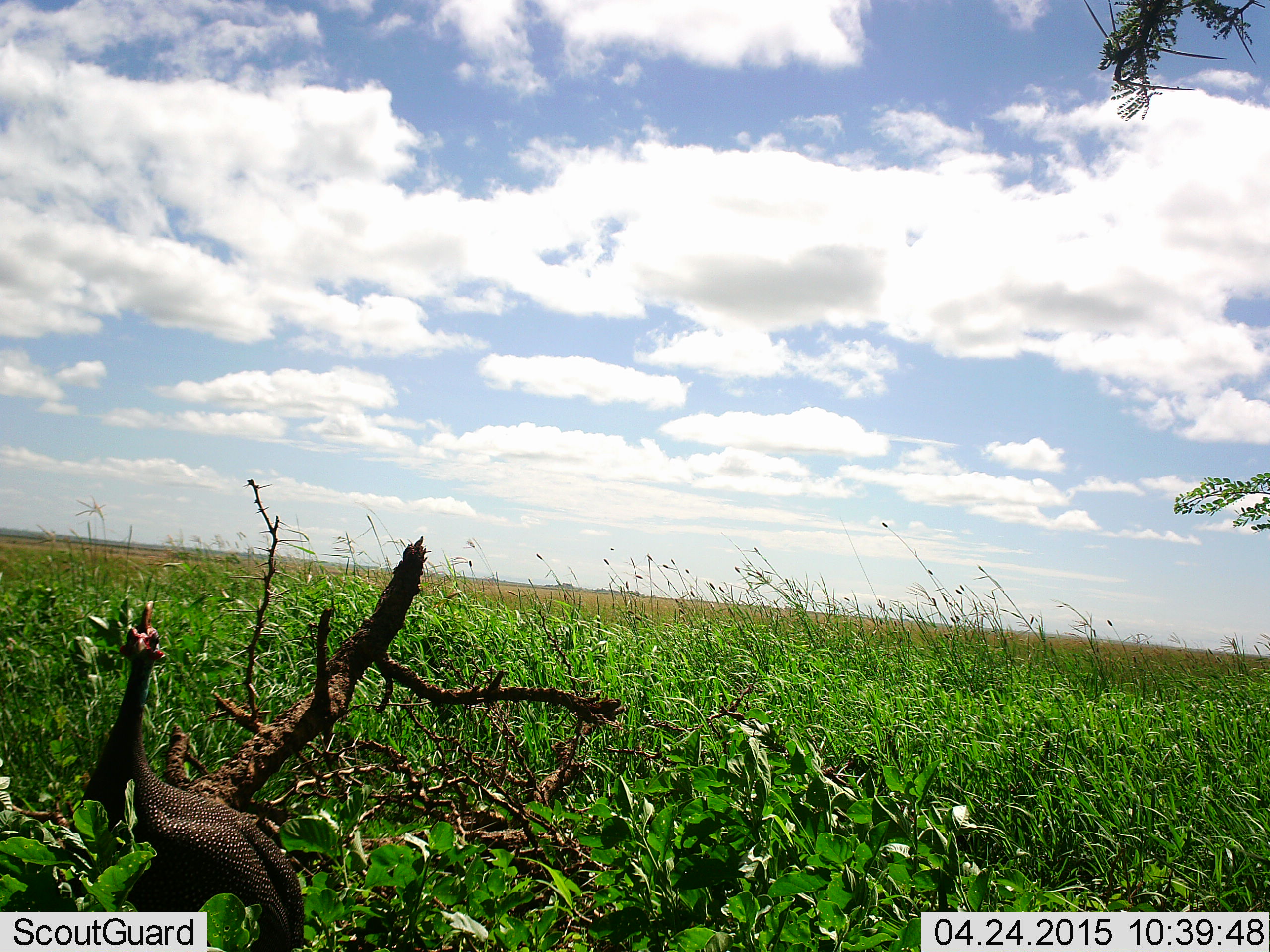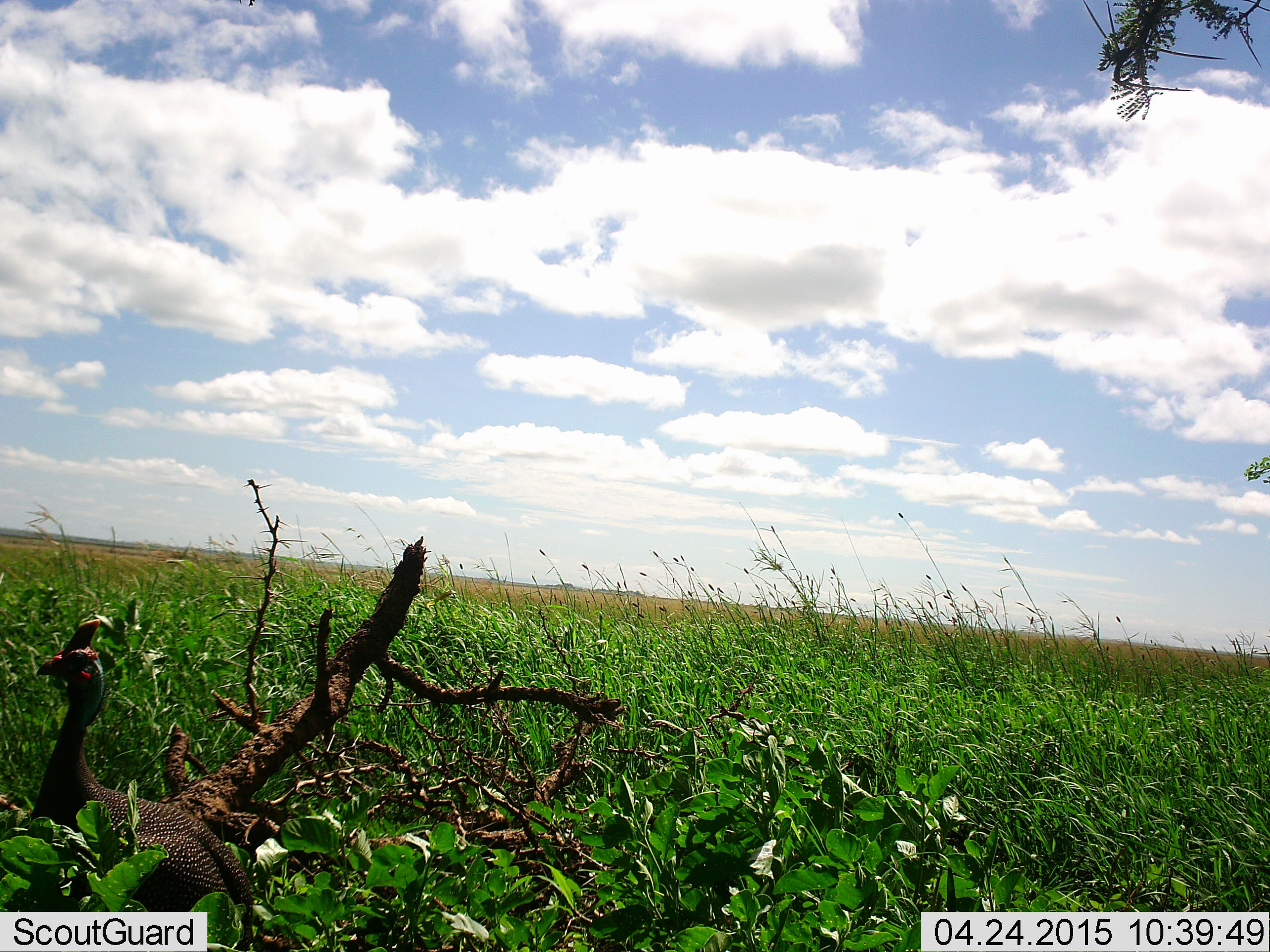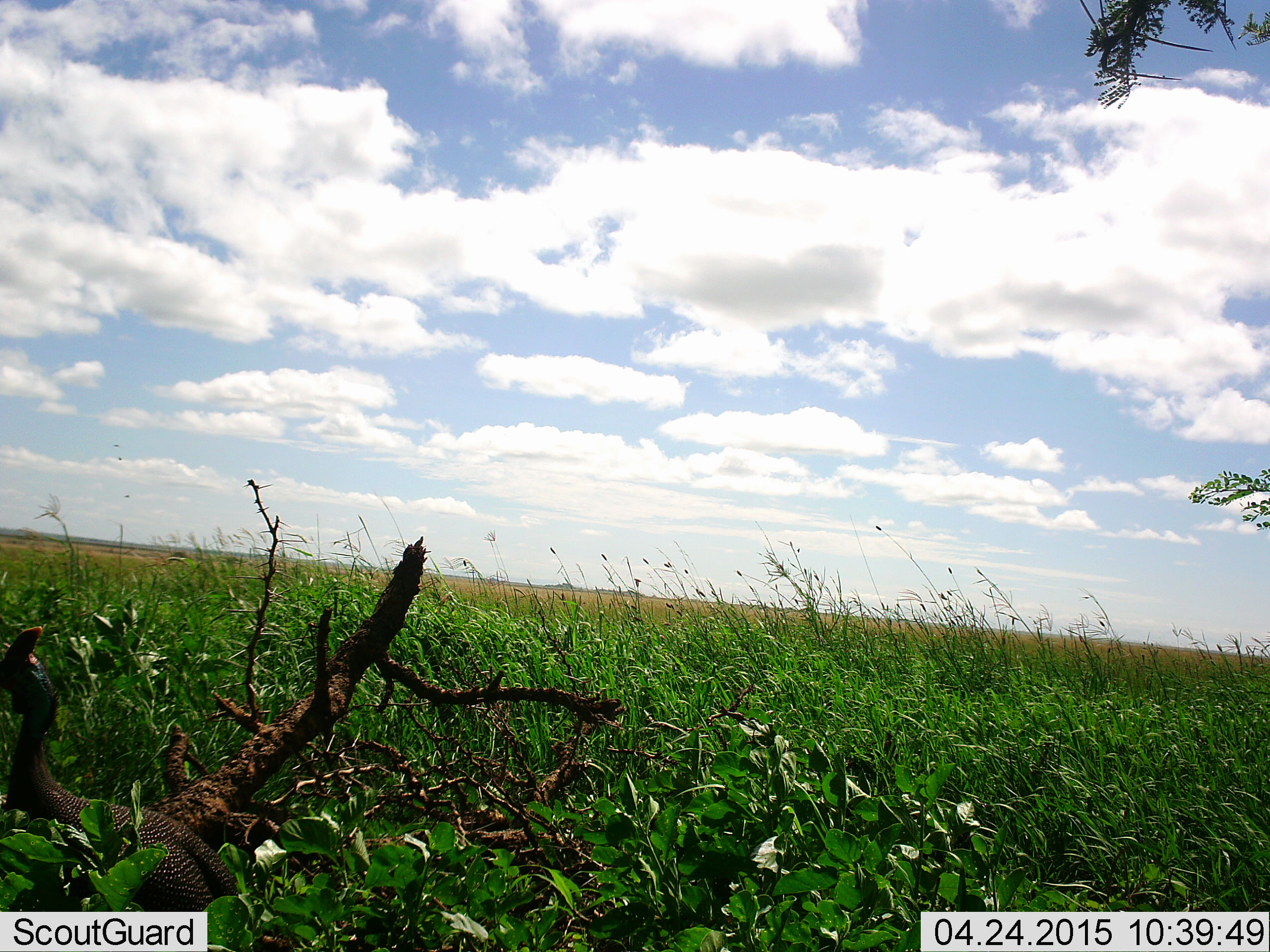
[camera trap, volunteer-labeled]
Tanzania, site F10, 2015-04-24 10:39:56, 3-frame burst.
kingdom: Animalia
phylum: Chordata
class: Aves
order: Galliformes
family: Numididae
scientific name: Numididae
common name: guinea fowl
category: guineafowl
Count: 1.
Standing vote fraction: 50%.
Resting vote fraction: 10%.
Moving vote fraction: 60%.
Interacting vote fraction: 0%.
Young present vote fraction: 0%.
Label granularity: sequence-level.